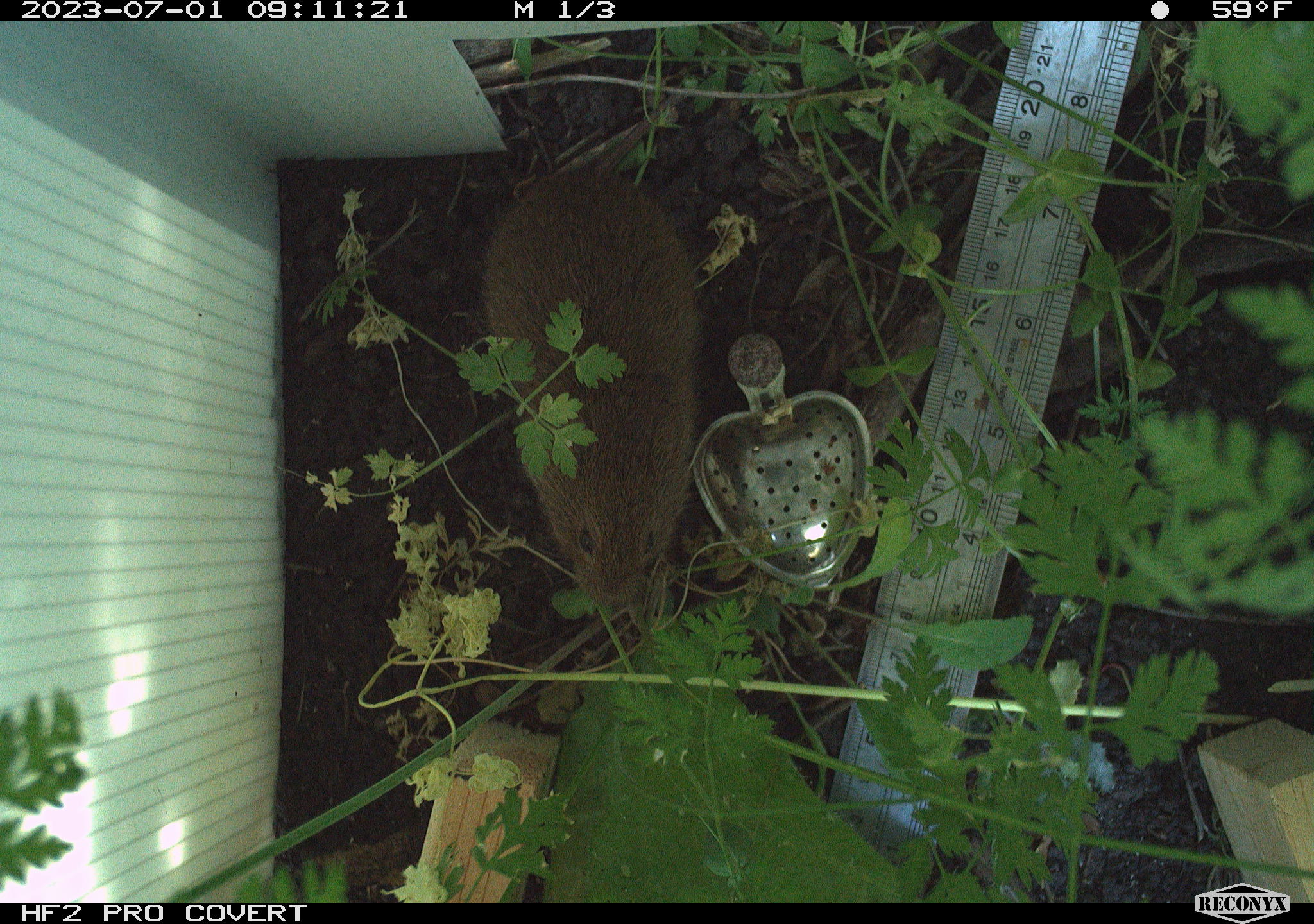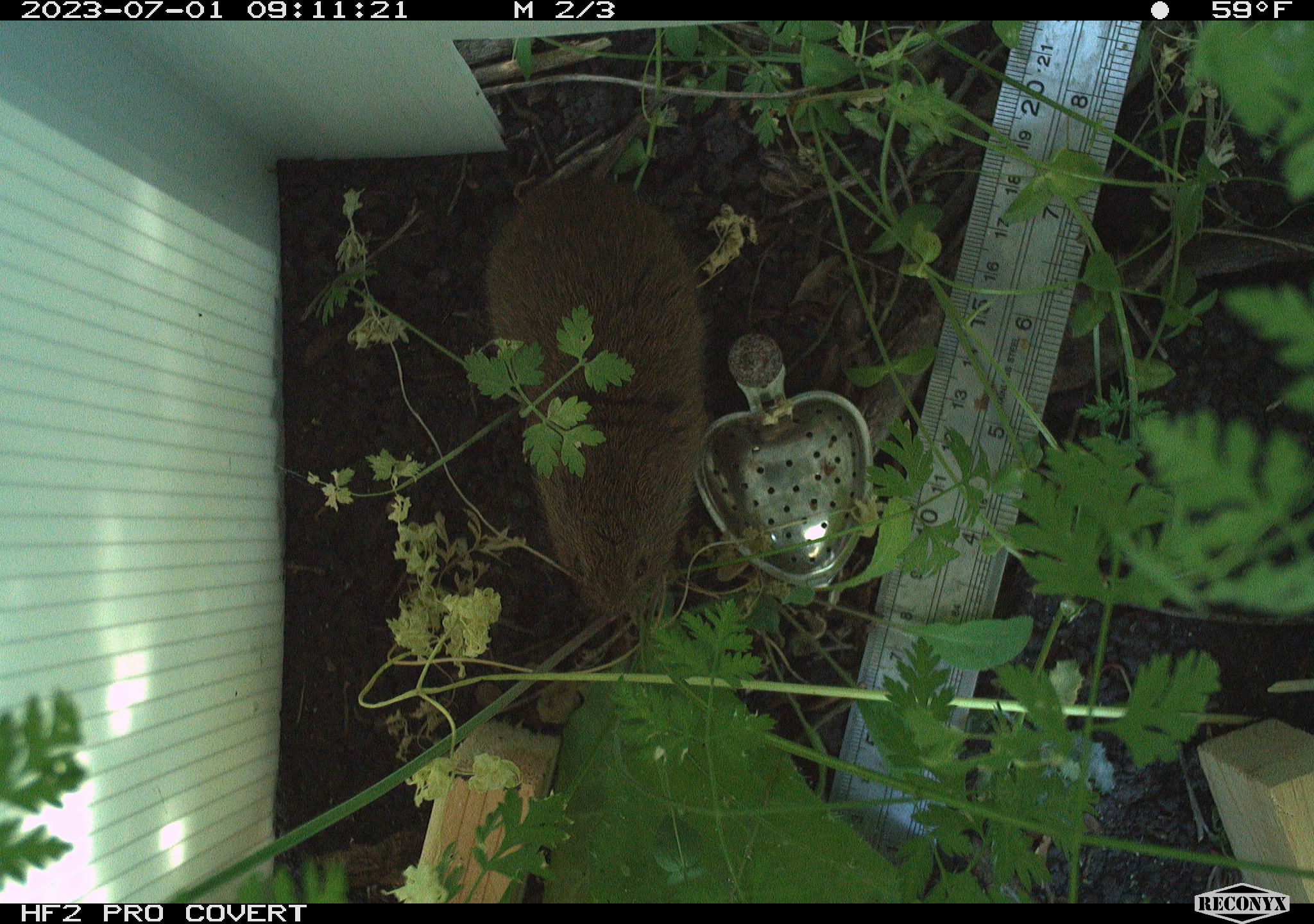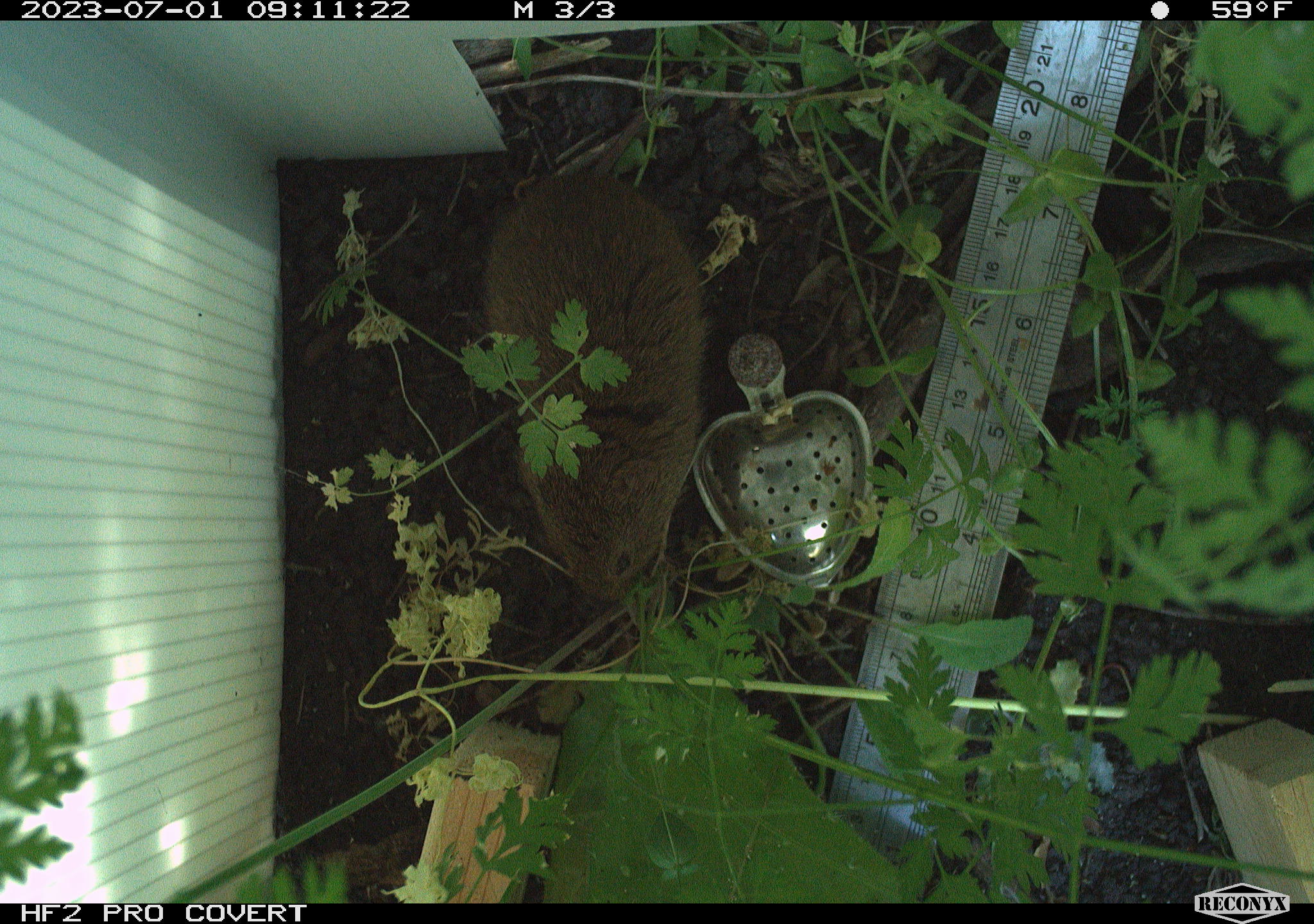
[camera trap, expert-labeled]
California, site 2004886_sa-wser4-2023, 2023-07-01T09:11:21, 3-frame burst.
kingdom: Animalia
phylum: Chordata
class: Mammalia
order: Rodentia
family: Cricetidae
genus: Microtus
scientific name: Microtus californicus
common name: california vole